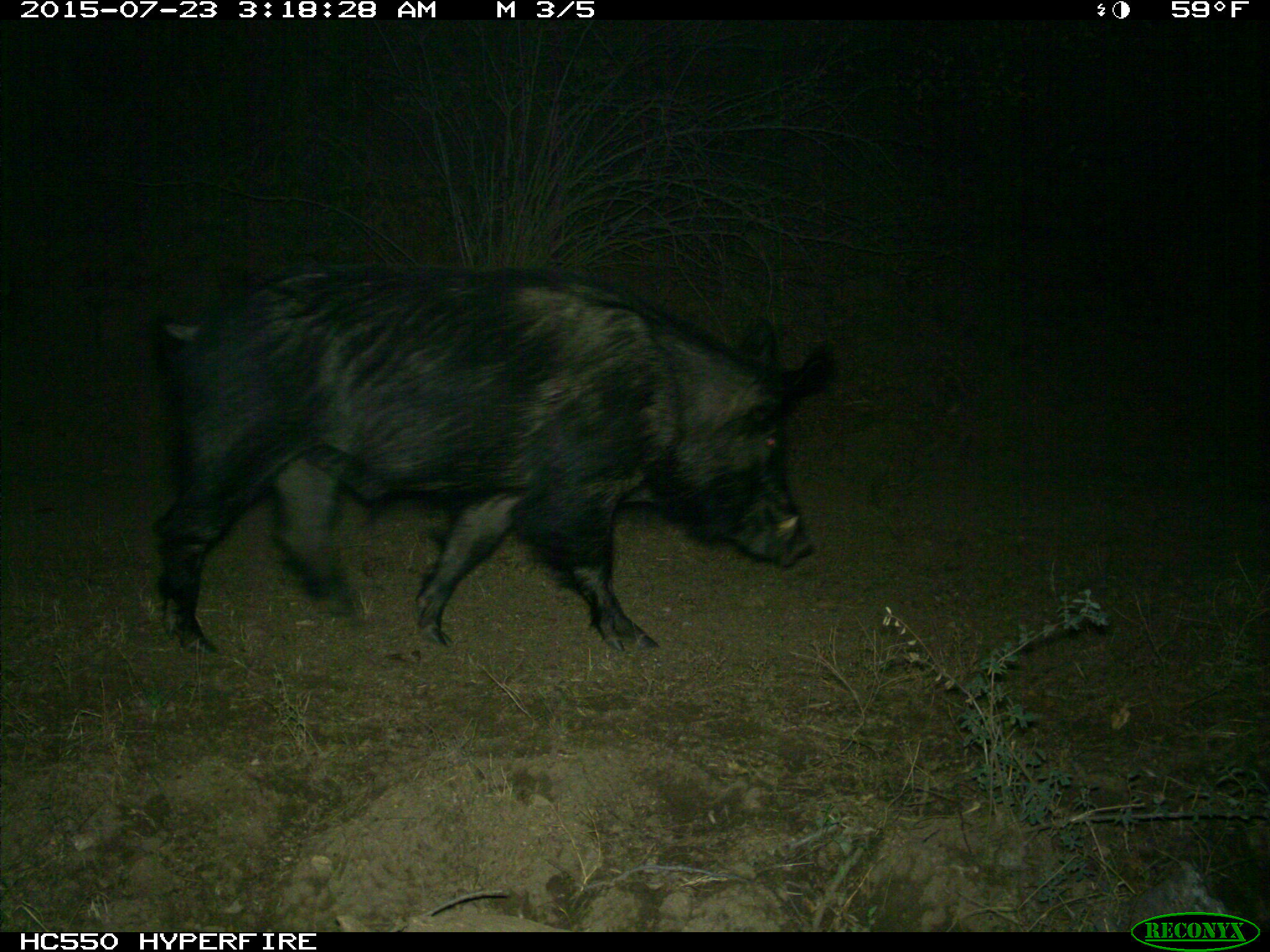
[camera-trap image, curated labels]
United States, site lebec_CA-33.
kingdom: Animalia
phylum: Chordata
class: Mammalia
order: Artiodactyla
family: Suidae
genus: Sus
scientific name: Sus scrofa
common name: wild boar